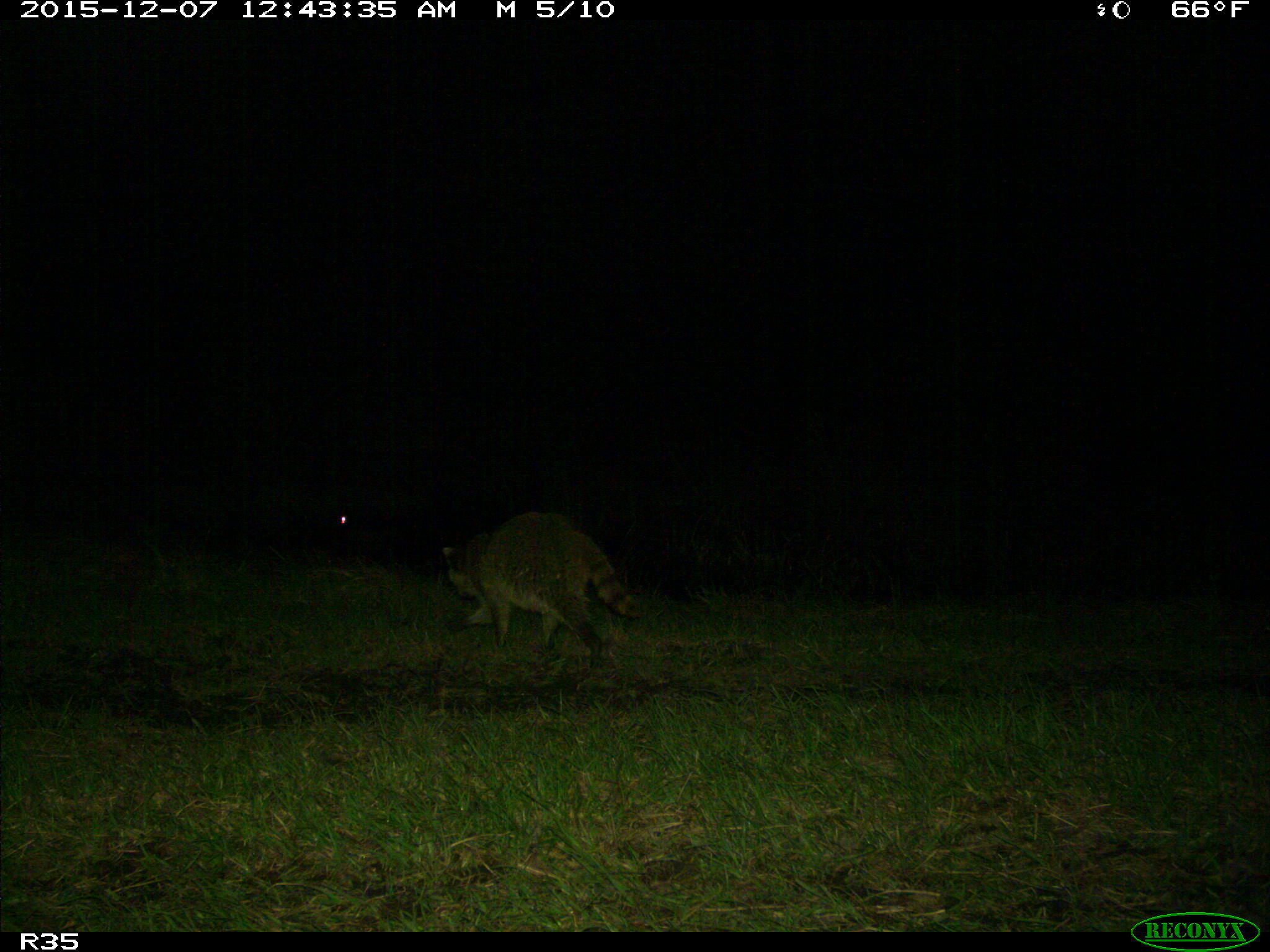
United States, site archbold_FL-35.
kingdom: Animalia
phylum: Chordata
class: Mammalia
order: Carnivora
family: Procyonidae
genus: Procyon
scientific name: Procyon lotor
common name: common raccoon